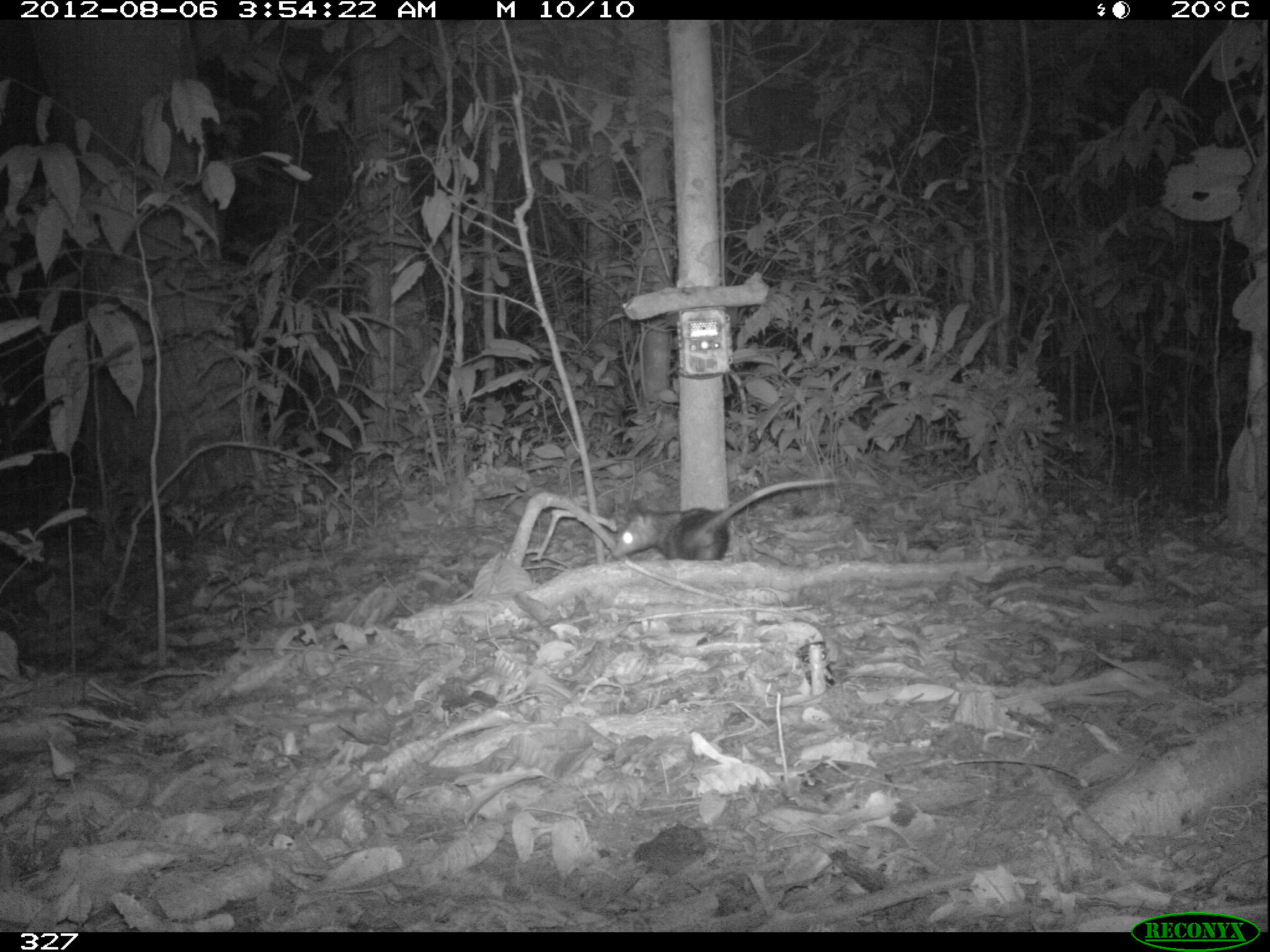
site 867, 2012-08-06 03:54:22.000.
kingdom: Animalia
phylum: Chordata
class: Mammalia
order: Didelphimorphia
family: Didelphidae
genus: Didelphis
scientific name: Didelphis marsupialis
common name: southern opossum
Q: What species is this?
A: Didelphis marsupialis (southern opossum).